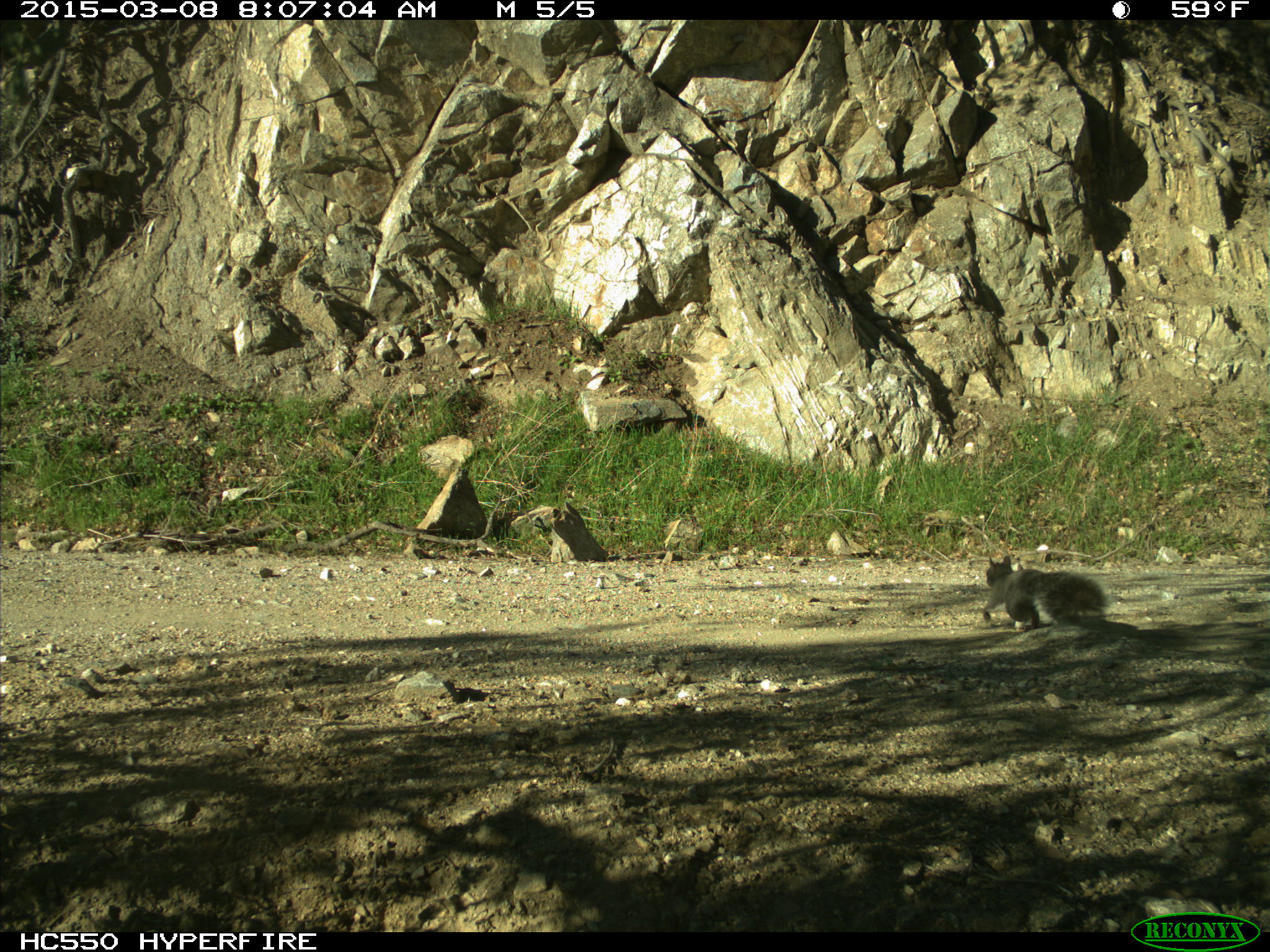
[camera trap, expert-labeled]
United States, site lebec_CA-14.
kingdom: Animalia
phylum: Chordata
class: Mammalia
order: Rodentia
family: Sciuridae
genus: Sciurus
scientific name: Sciurus carolinensis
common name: eastern gray squirrel